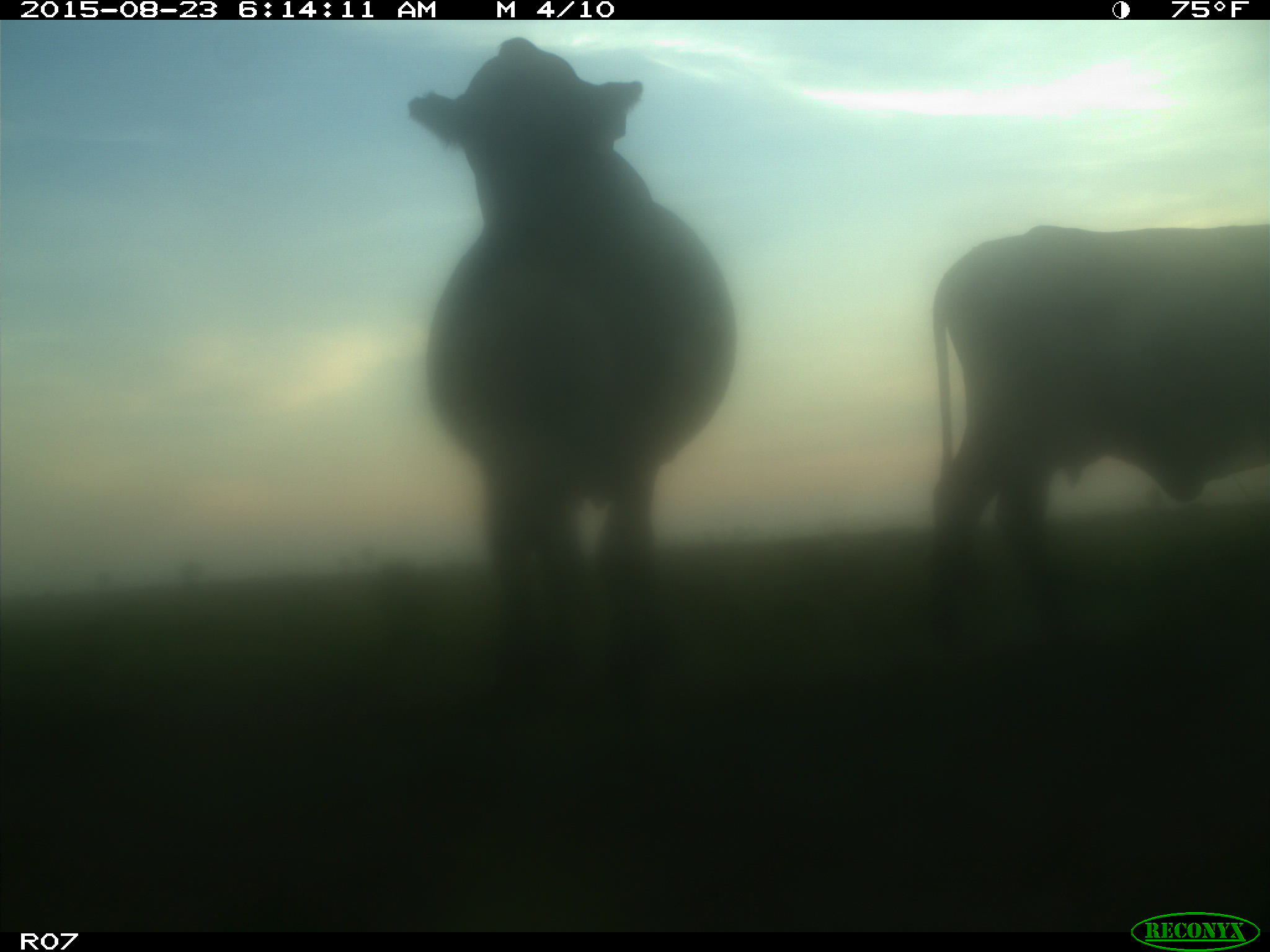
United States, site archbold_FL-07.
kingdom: Animalia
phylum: Chordata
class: Mammalia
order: Artiodactyla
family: Bovidae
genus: Bos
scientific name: Bos taurus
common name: domestic cow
Bos taurus (domestic cow).